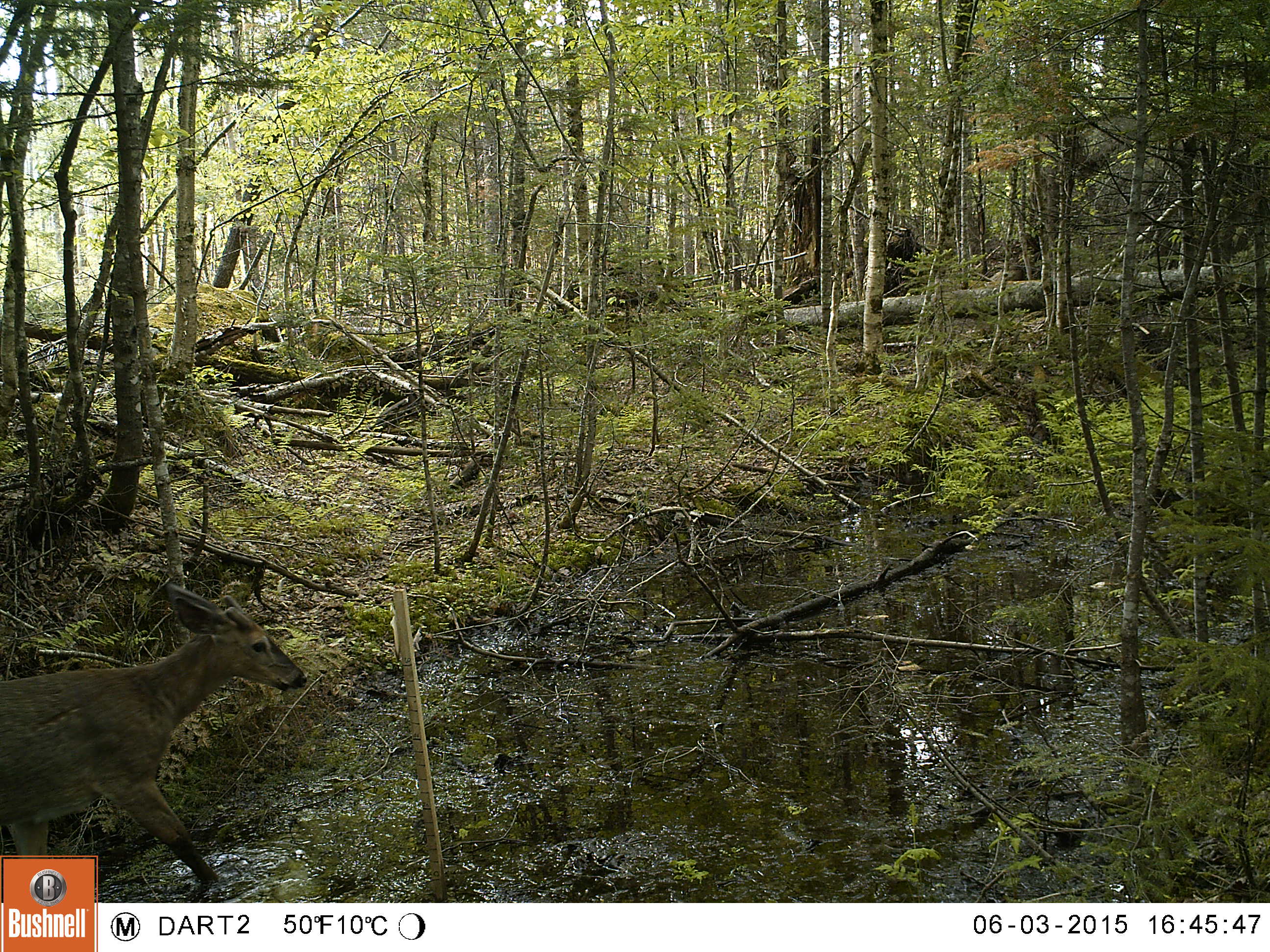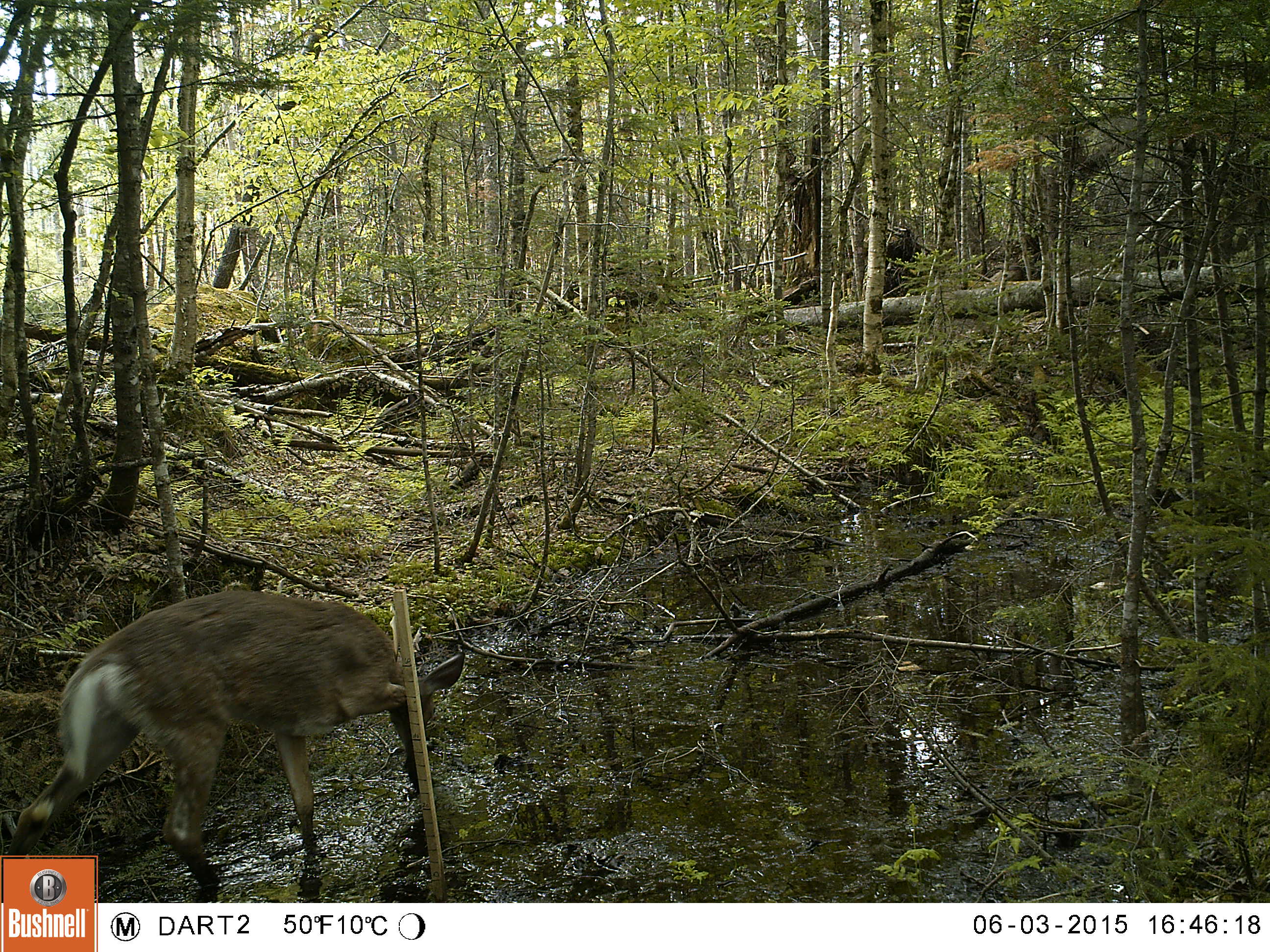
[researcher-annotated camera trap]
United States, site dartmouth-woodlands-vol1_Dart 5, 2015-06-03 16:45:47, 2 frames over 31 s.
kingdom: Animalia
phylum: Chordata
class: Mammalia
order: Artiodactyla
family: Cervidae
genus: Odocoileus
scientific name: Odocoileus virginianus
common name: white-tailed deer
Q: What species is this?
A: White-tailed deer (Odocoileus virginianus).